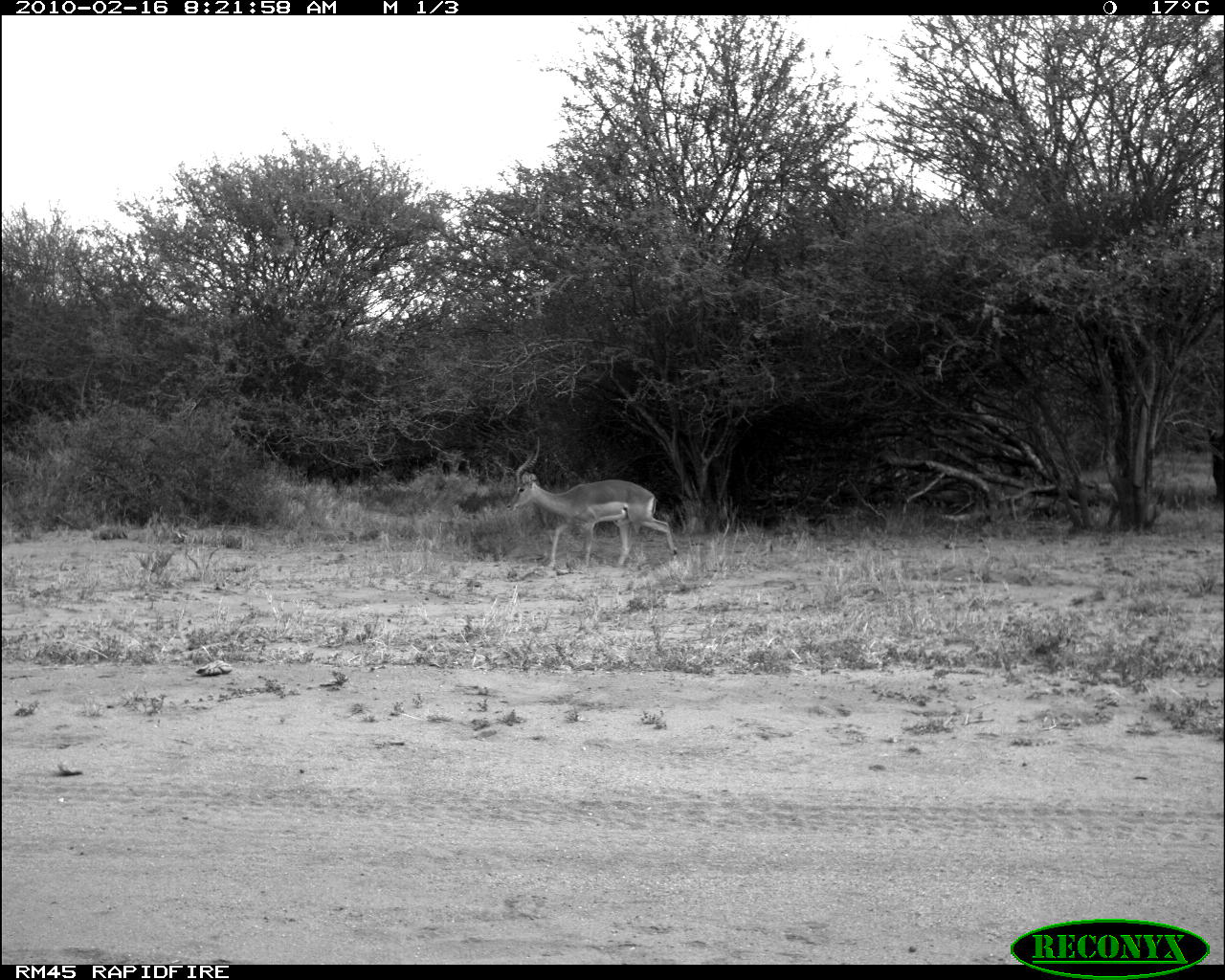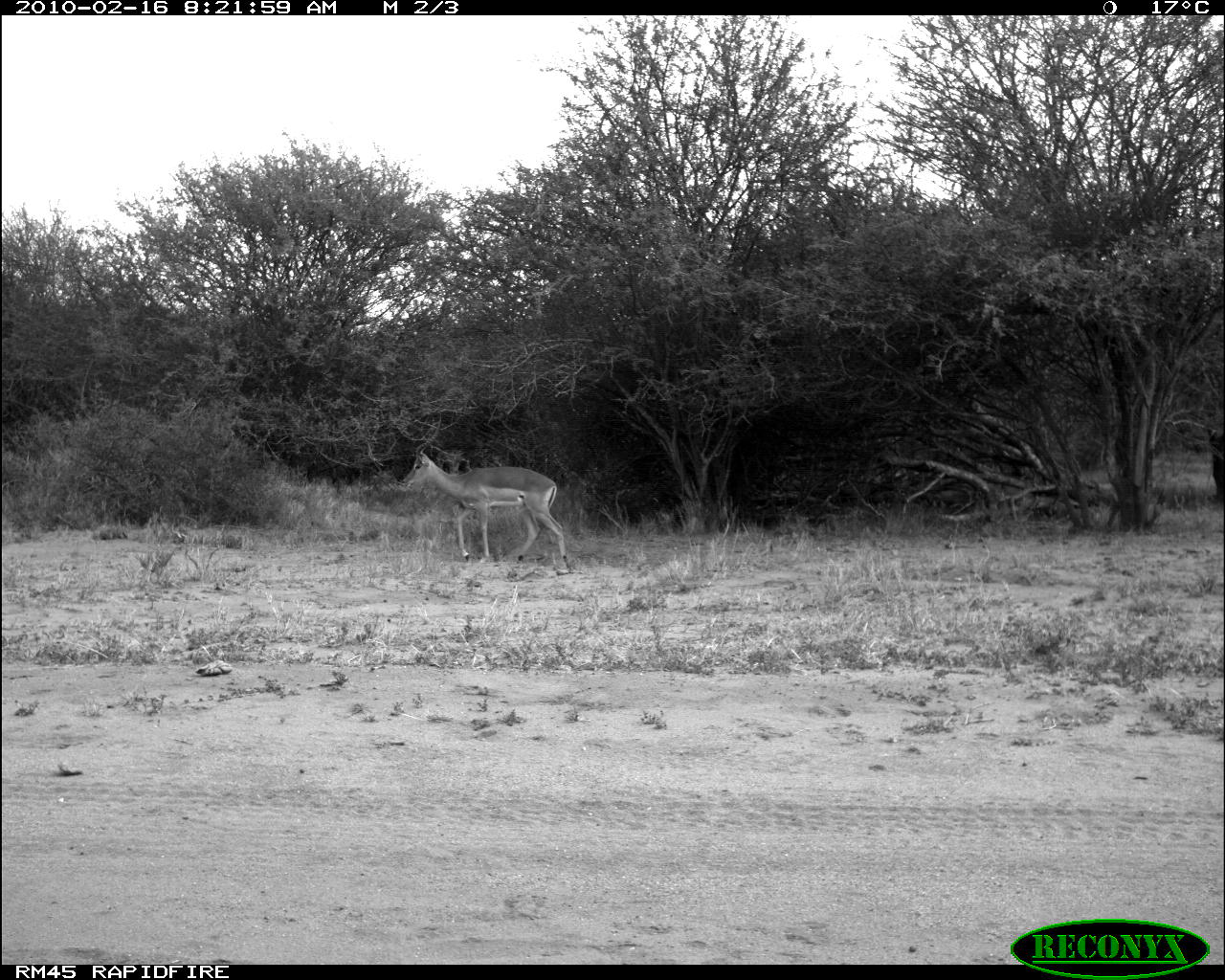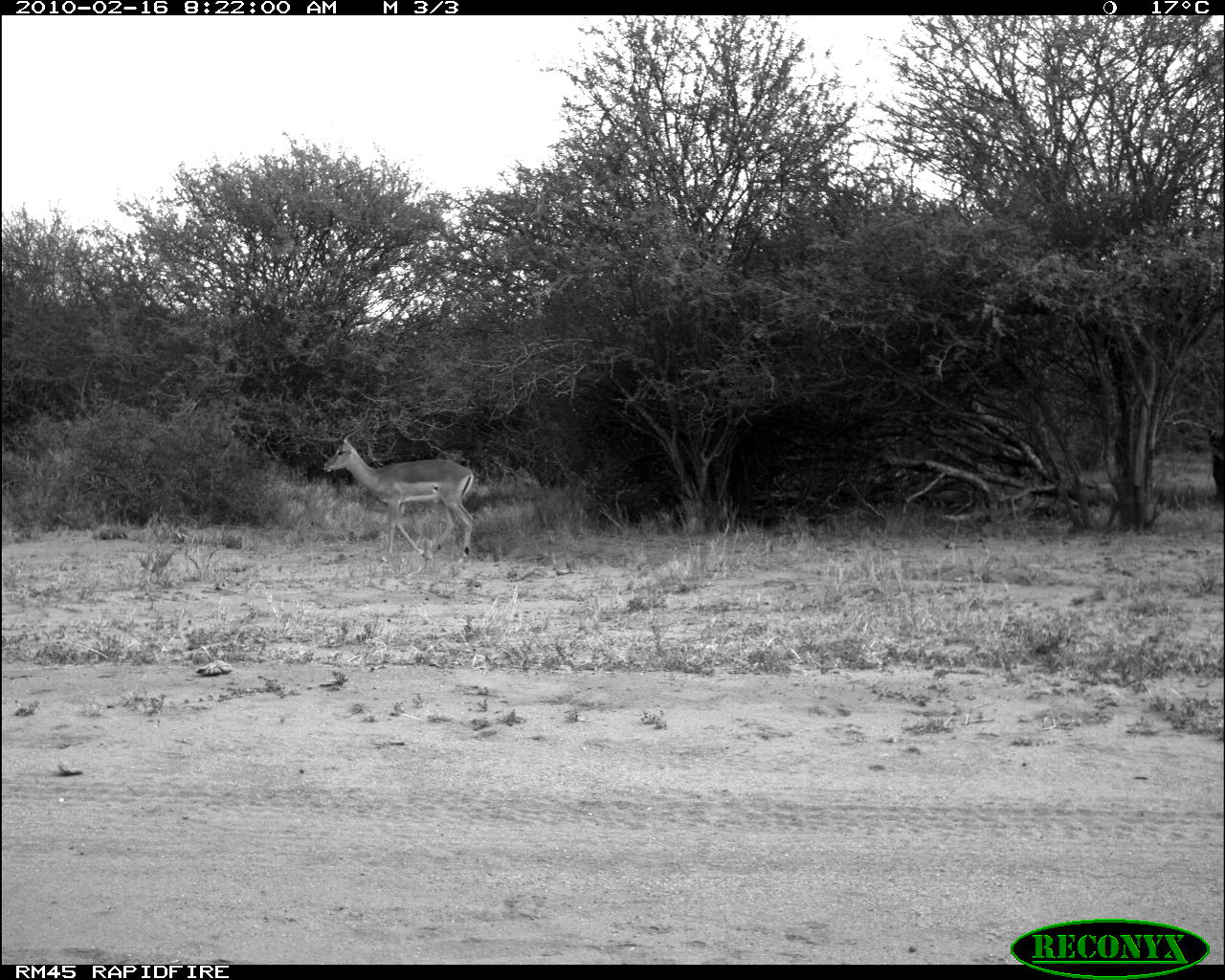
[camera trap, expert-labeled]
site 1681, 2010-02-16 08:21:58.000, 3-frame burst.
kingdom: Animalia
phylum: Chordata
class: Mammalia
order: Artiodactyla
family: Bovidae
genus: Aepyceros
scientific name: Aepyceros melampus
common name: impala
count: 1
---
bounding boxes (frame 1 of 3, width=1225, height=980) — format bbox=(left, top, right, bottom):
aepyceros melampus: bbox=(505, 436, 678, 569)